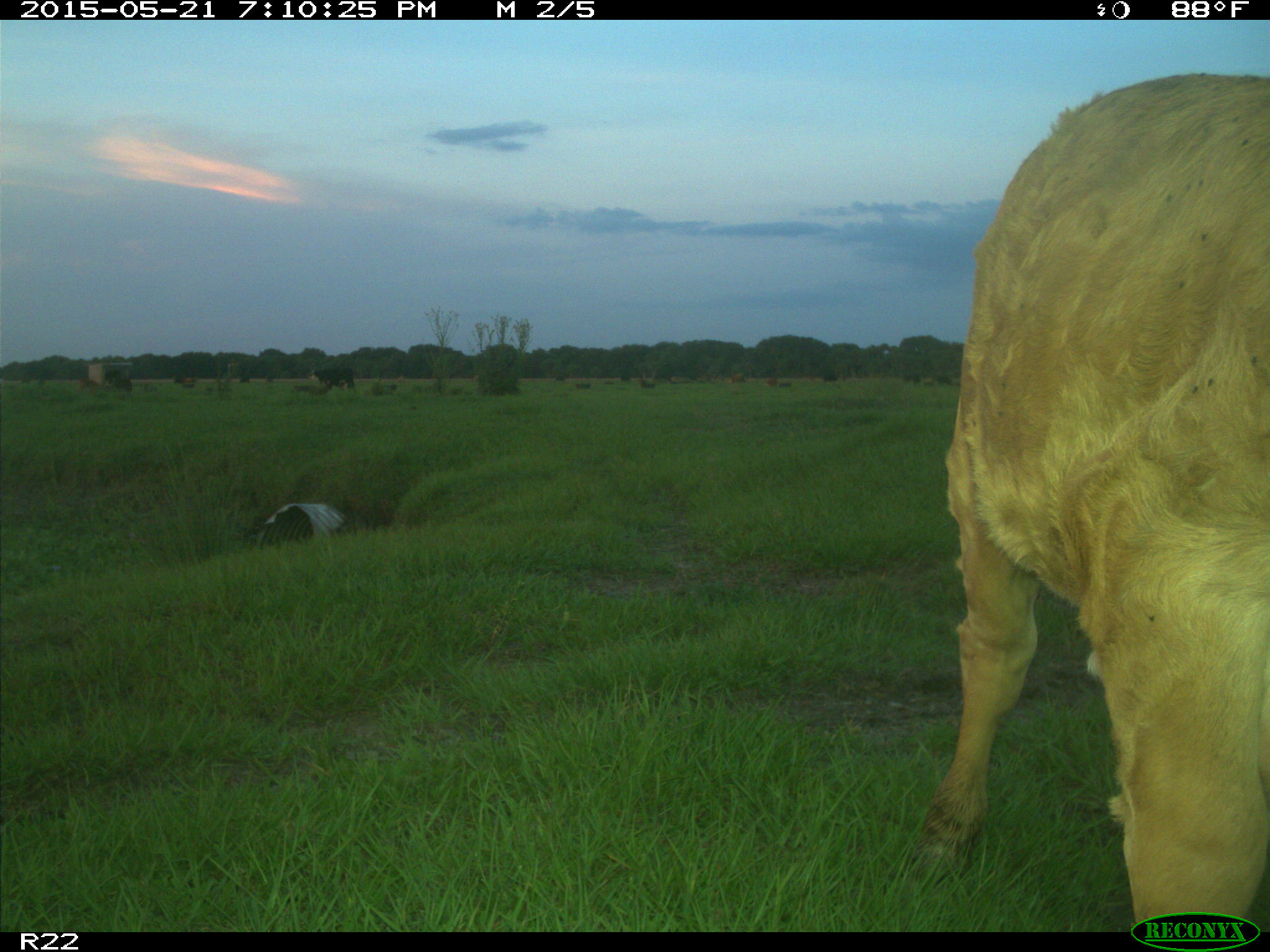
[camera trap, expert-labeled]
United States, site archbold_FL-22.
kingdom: Animalia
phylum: Chordata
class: Mammalia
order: Artiodactyla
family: Bovidae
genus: Bos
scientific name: Bos taurus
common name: domestic cow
Bos taurus (domestic cow).